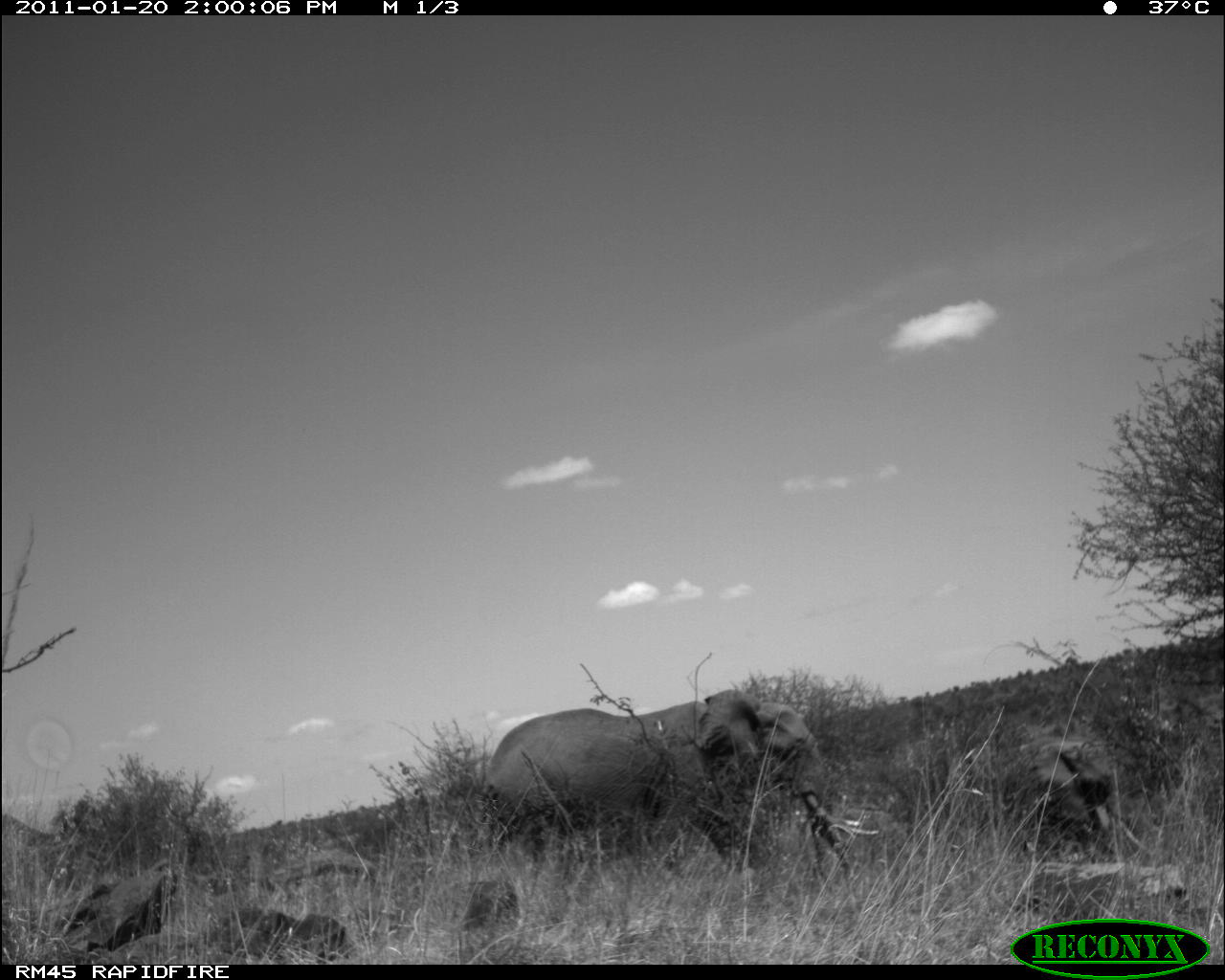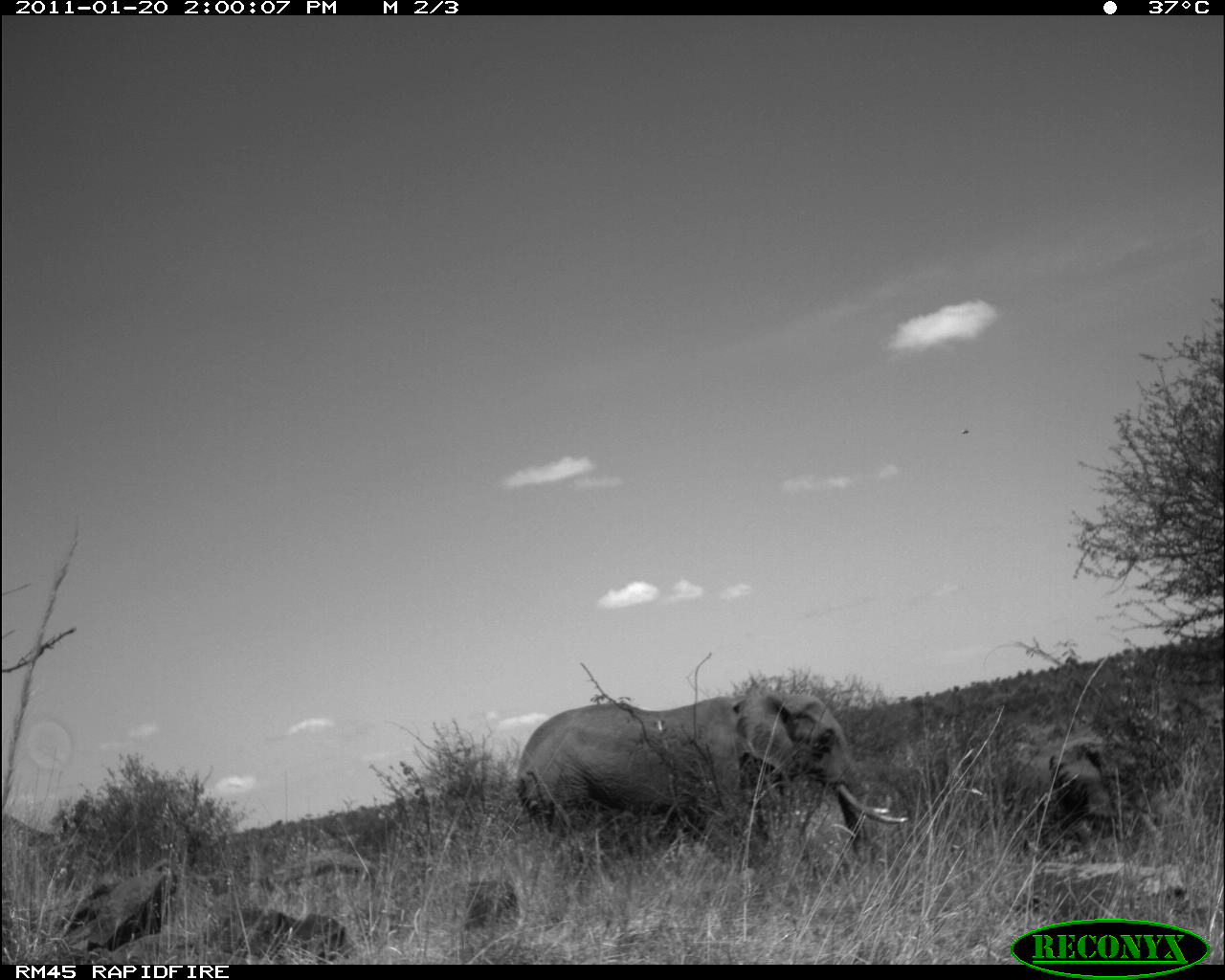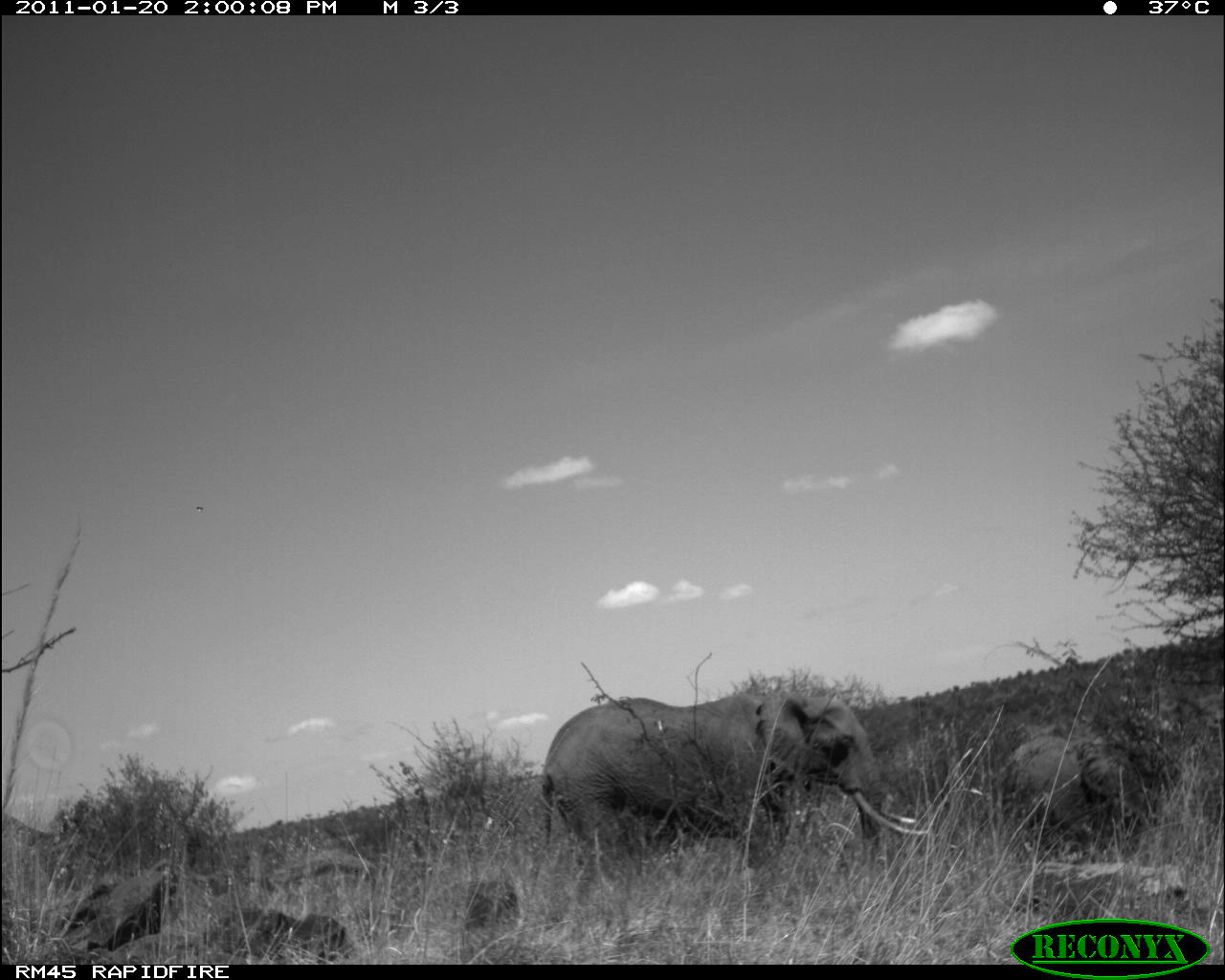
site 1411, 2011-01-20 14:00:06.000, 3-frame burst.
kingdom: Animalia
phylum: Chordata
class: Mammalia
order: Proboscidea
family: Elephantidae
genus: Loxodonta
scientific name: Loxodonta africana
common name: african bush elephant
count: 2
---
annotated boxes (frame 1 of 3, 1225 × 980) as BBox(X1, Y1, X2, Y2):
loxodonta africana: BBox(483, 688, 879, 872); BBox(1001, 737, 1113, 857)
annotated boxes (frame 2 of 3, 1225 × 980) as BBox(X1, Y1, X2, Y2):
loxodonta africana: BBox(512, 688, 908, 872); BBox(1022, 734, 1184, 855)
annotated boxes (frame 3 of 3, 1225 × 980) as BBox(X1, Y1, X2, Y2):
loxodonta africana: BBox(536, 683, 926, 870); BBox(1005, 739, 1183, 863)